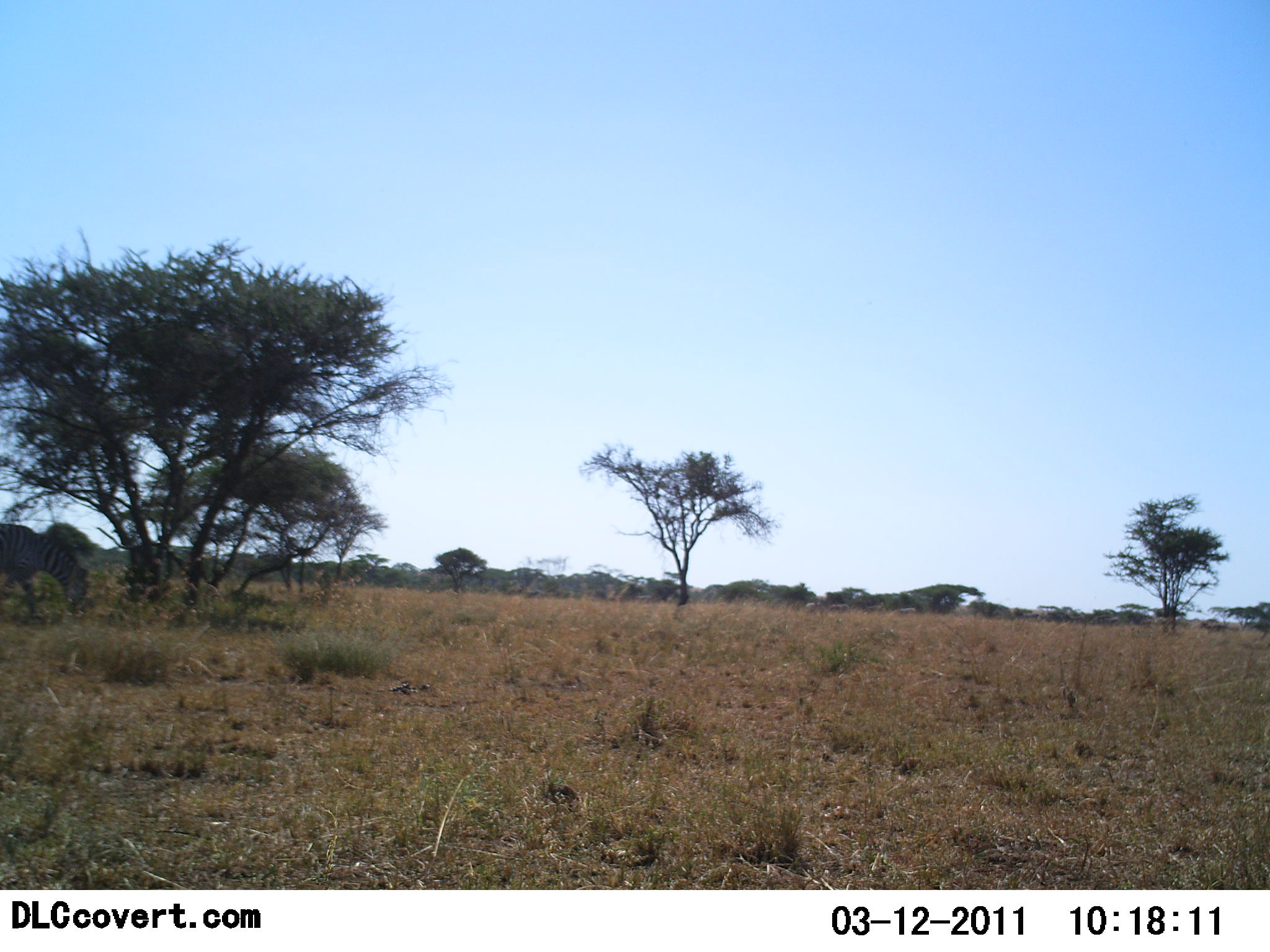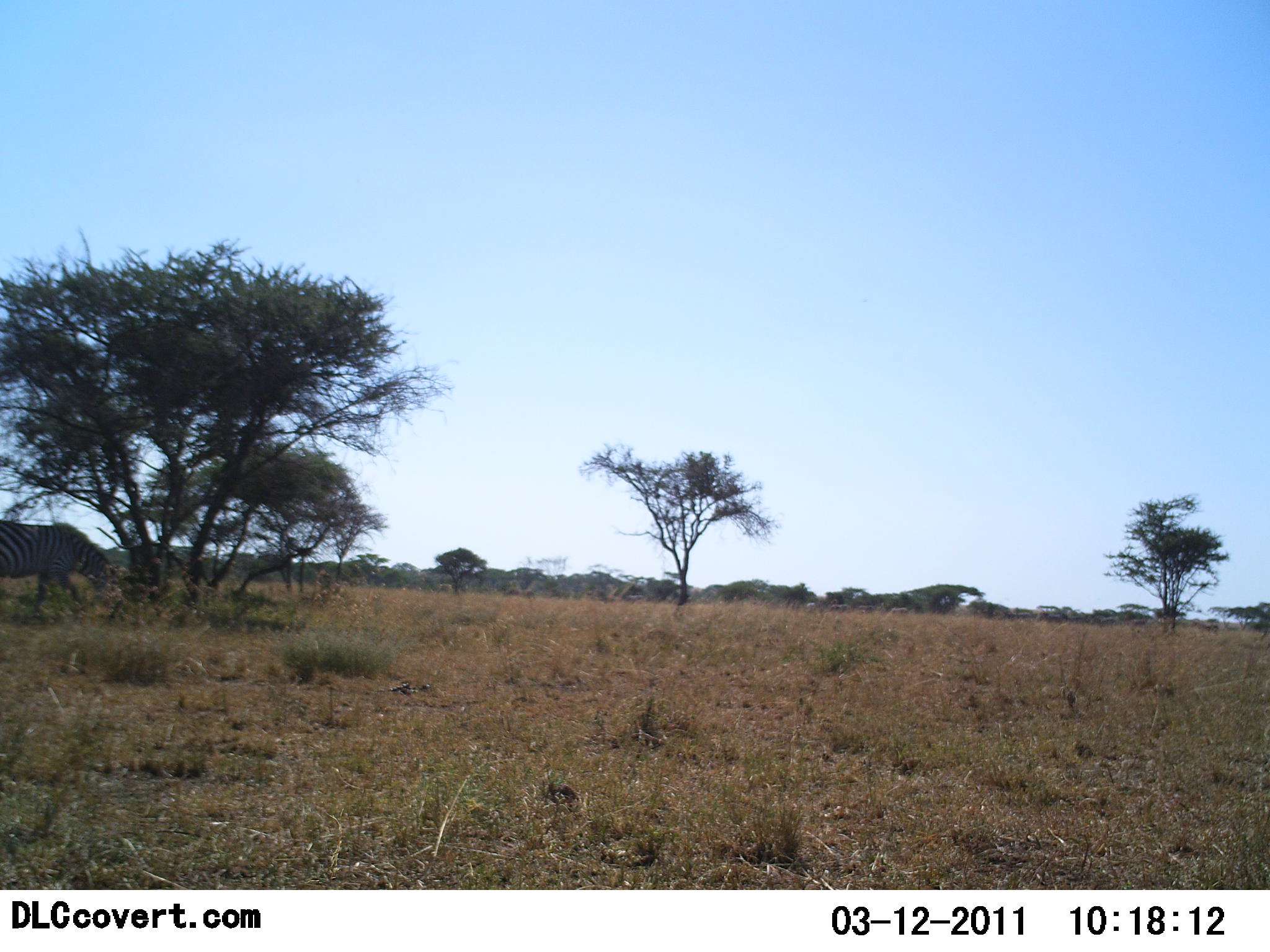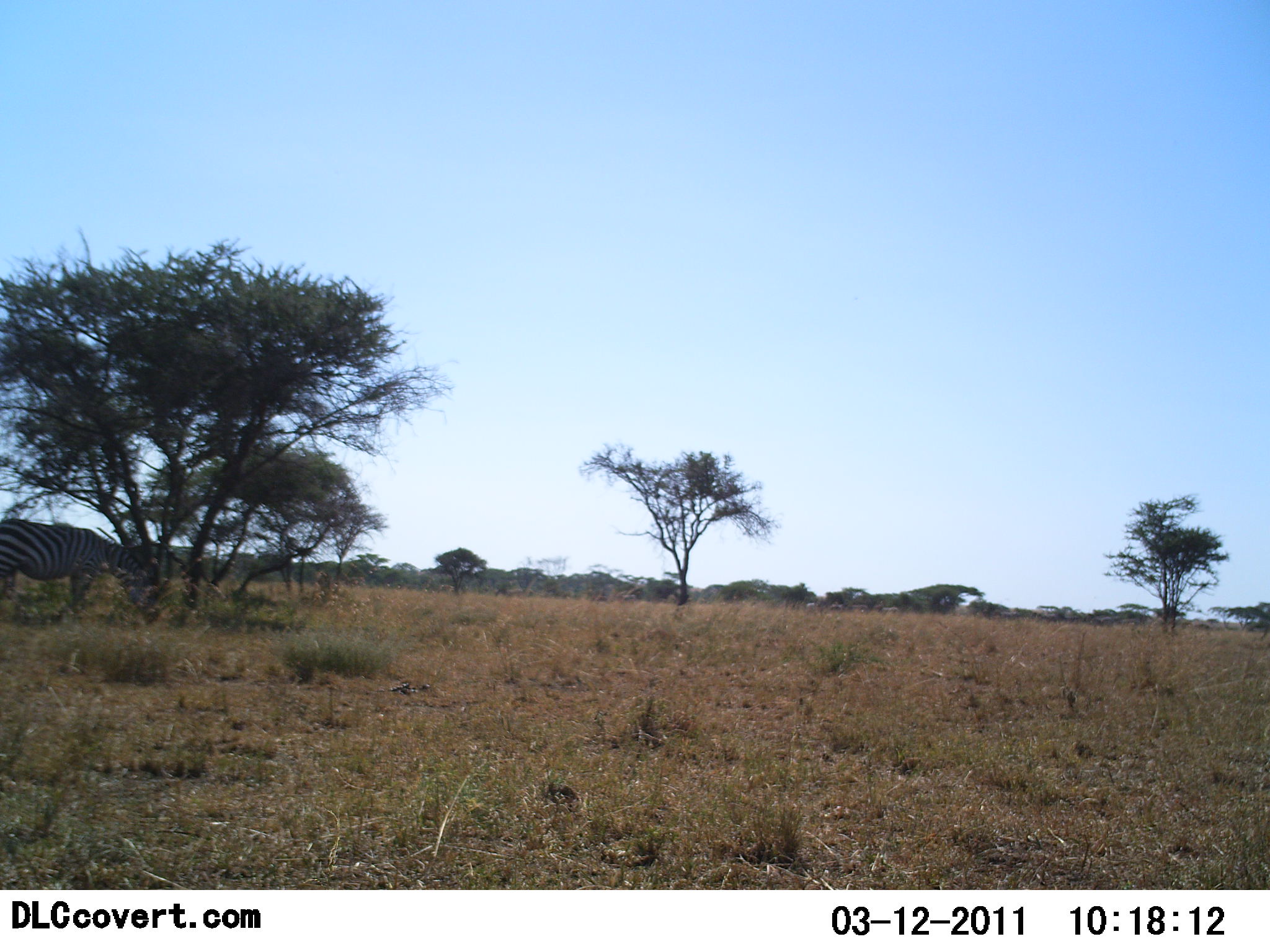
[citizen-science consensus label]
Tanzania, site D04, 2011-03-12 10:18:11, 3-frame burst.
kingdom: Animalia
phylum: Chordata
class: Mammalia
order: Perissodactyla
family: Equidae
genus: Equus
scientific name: Equus quagga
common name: plains zebra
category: zebra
Zebra (plains zebra) (Equus quagga), count 1. Behavior (volunteer vote fractions): standing 10%, resting 0%, moving 50%, interacting 0%. Young present (vote fraction): 0%. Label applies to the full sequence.